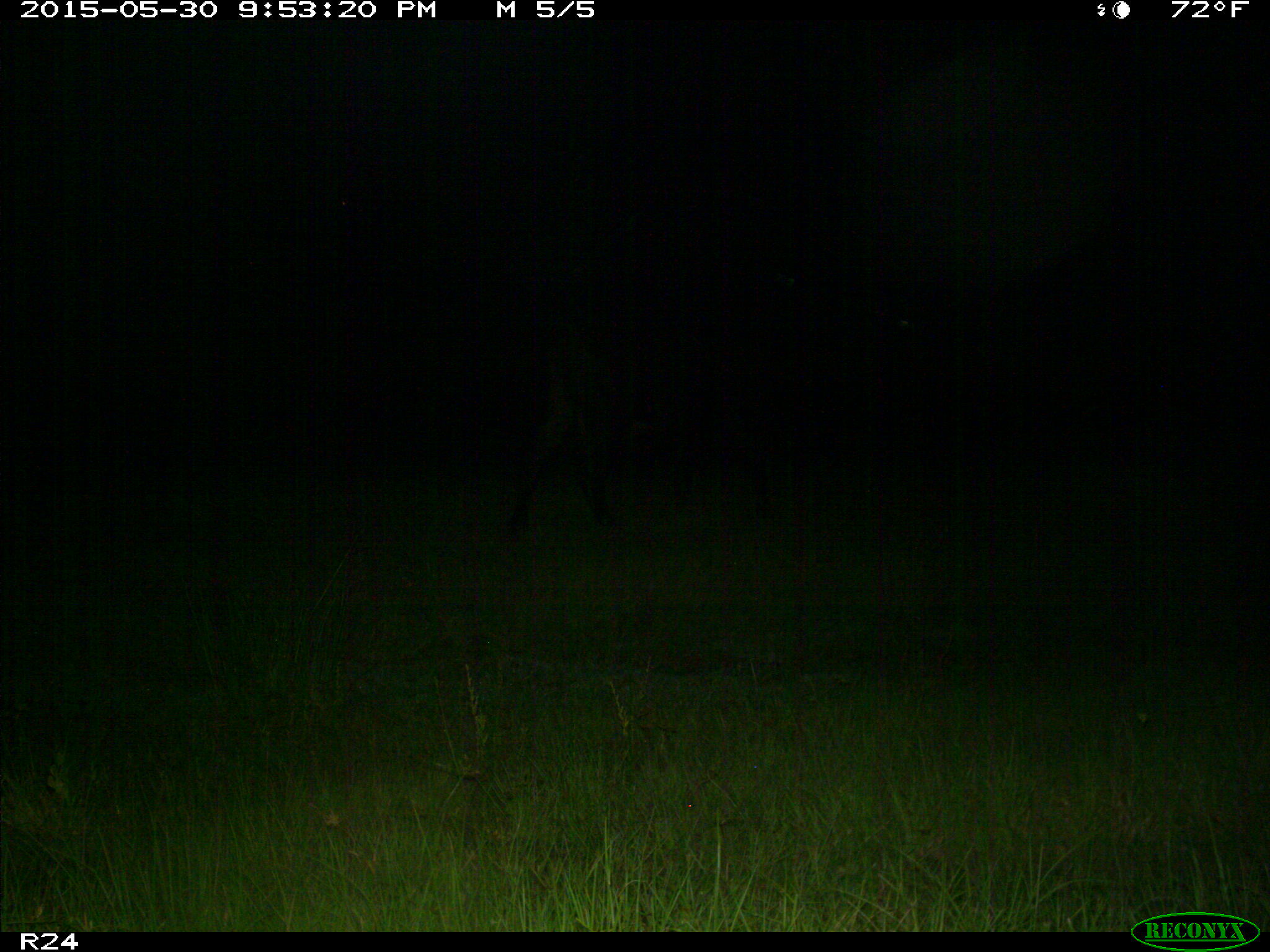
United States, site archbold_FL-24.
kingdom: Animalia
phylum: Chordata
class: Mammalia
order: Artiodactyla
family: Bovidae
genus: Bos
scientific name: Bos taurus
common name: domestic cow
Bos taurus (domestic cow).